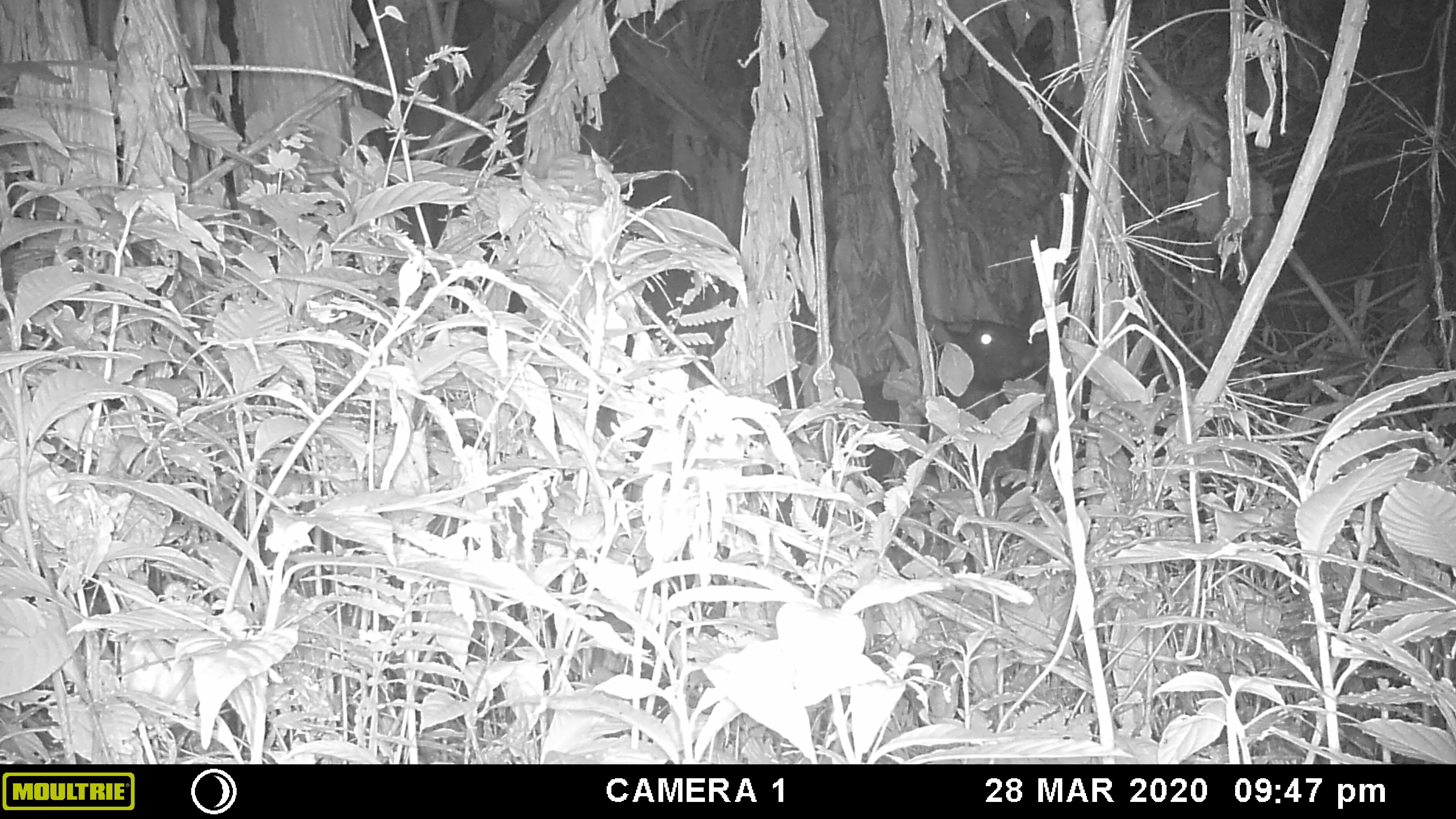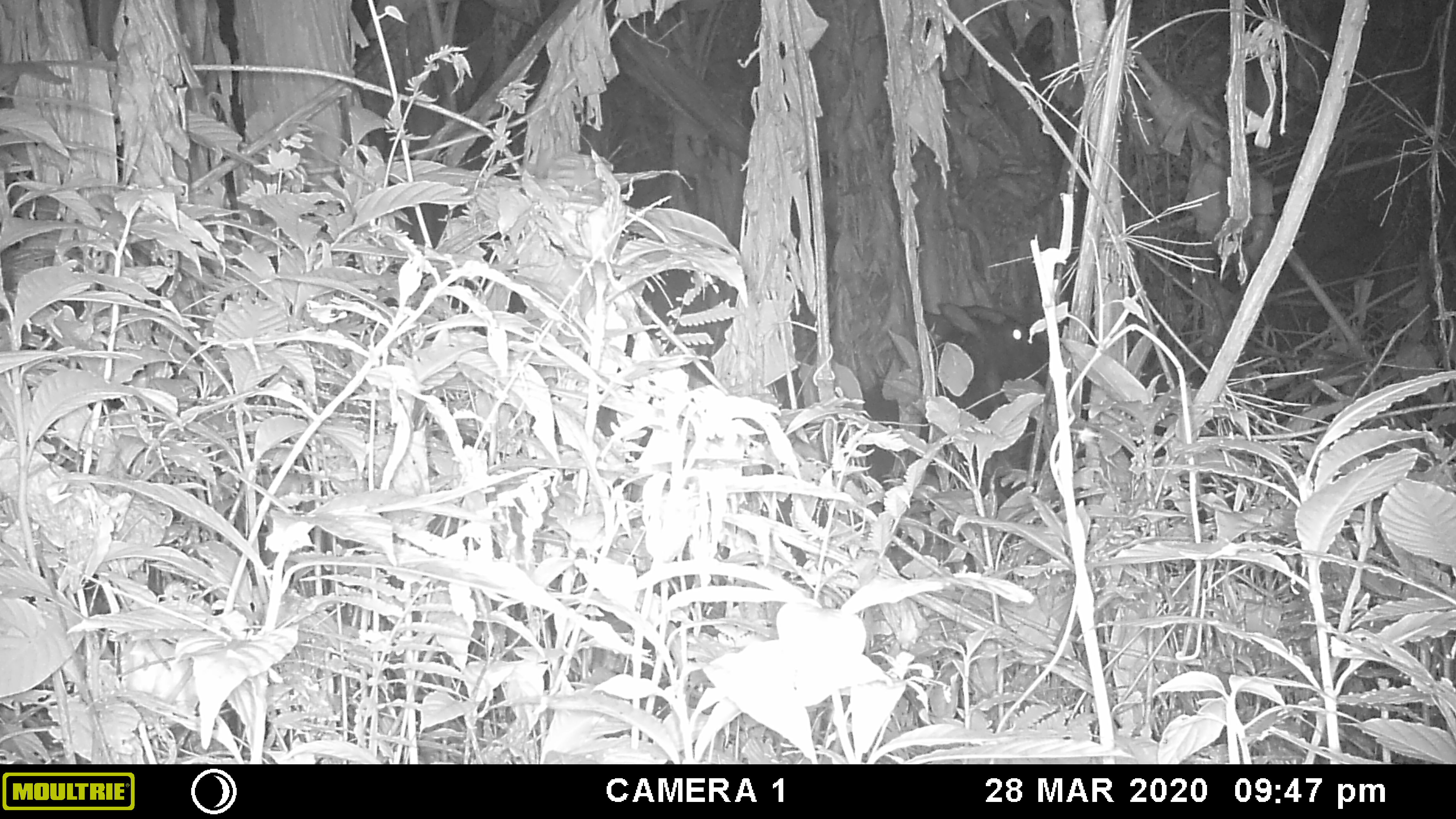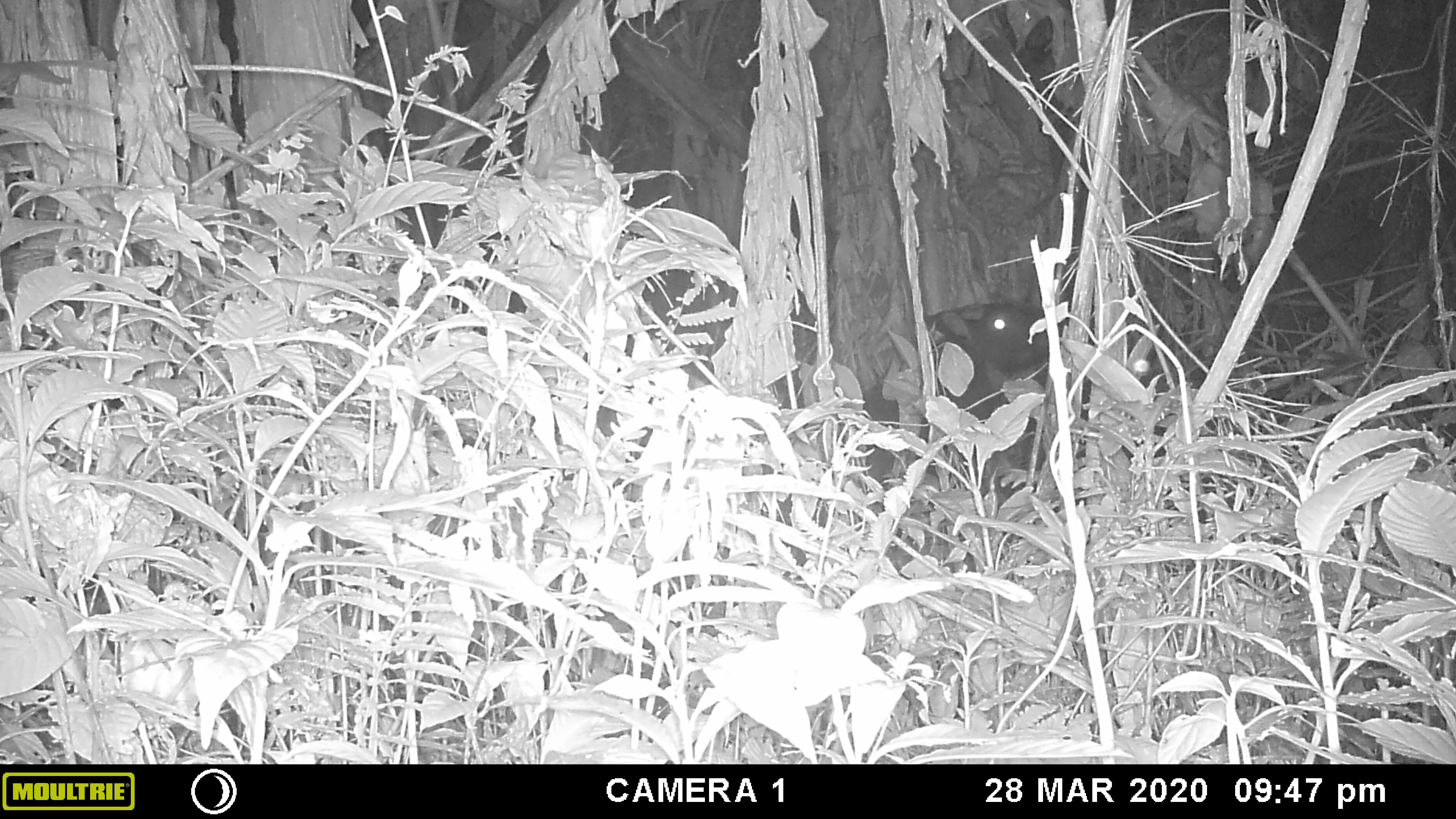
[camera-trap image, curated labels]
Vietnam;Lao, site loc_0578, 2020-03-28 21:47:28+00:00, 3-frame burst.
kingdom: Animalia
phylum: Chordata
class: Mammalia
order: Artiodactyla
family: Bovidae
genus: Capricornis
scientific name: Capricornis sumatraensis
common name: chinese serow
Chinese serow (Capricornis sumatraensis). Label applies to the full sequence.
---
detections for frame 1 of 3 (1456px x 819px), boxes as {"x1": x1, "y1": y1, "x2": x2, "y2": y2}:
chinese serow: {"x1": 781, "y1": 312, "x2": 1051, "y2": 501}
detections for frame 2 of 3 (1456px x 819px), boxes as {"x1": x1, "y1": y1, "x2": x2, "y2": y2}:
chinese serow: {"x1": 782, "y1": 296, "x2": 1052, "y2": 508}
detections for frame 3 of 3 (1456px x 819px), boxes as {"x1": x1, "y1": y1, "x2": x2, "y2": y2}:
chinese serow: {"x1": 760, "y1": 295, "x2": 1070, "y2": 490}